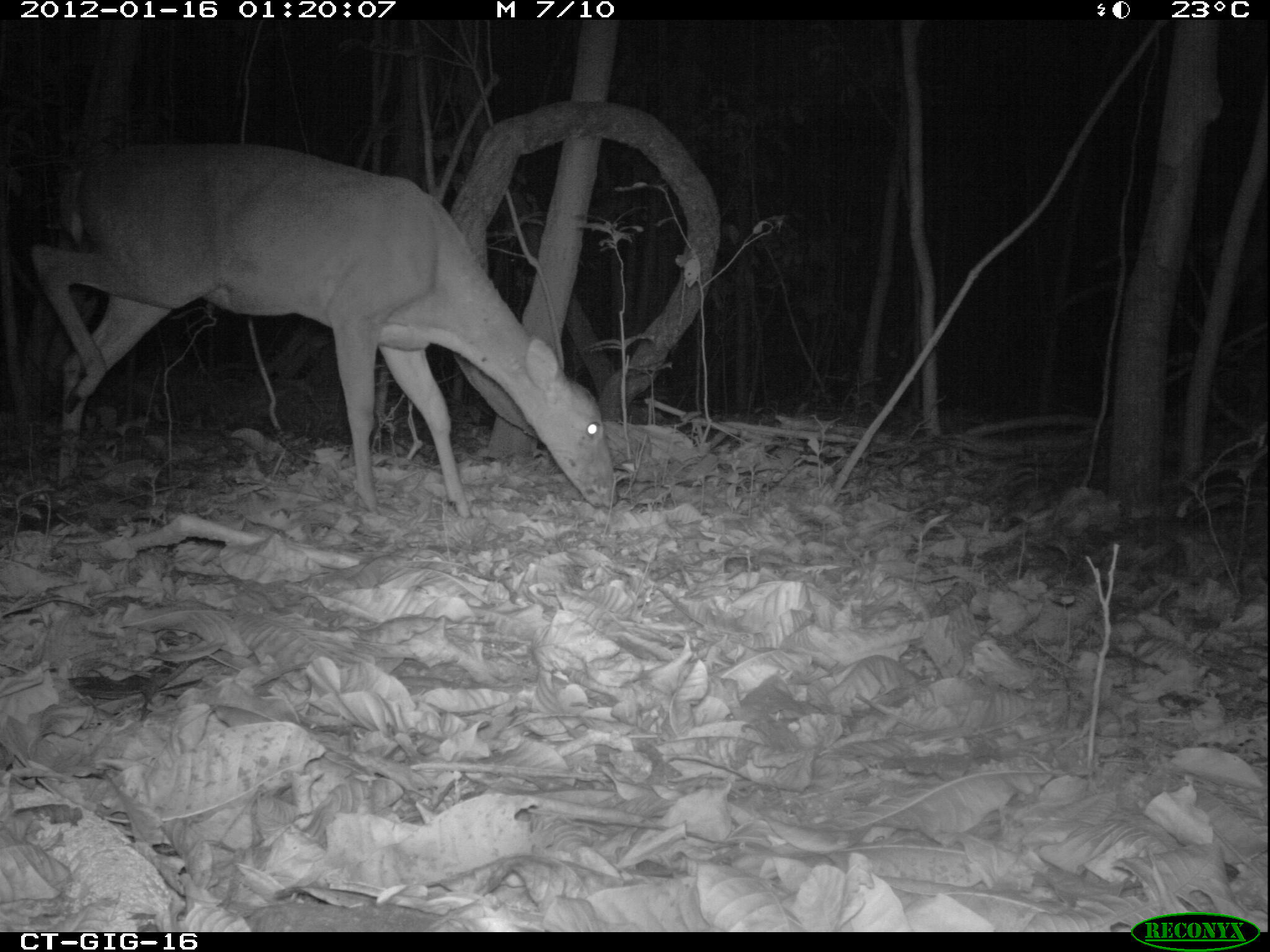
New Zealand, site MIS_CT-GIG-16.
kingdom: Animalia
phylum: Chordata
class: Mammalia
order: Artiodactyla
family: Cervidae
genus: Odocoileus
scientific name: Odocoileus virginianus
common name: white-tailed deer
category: white tailed deer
White tailed deer (white-tailed deer) (Odocoileus virginianus).